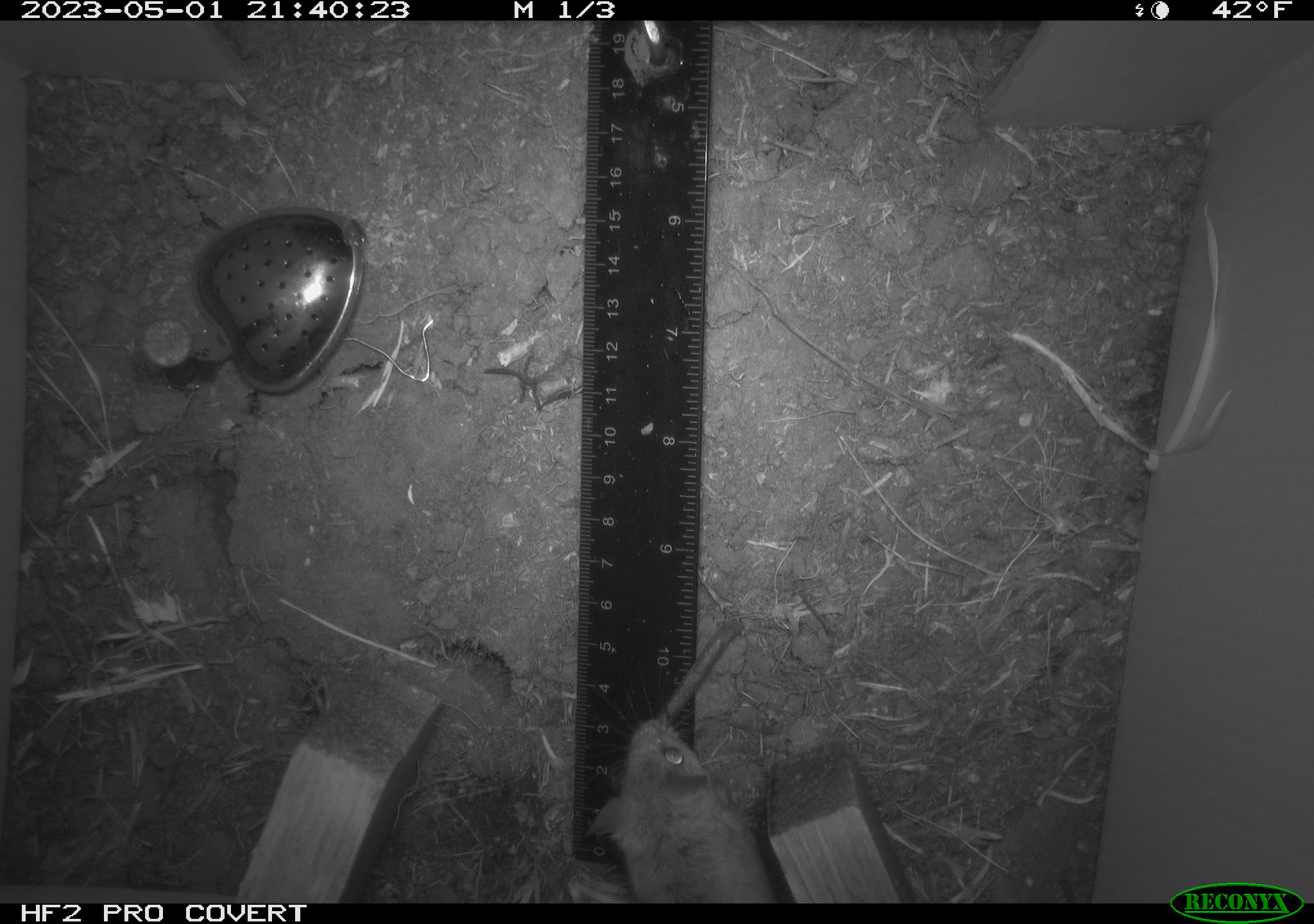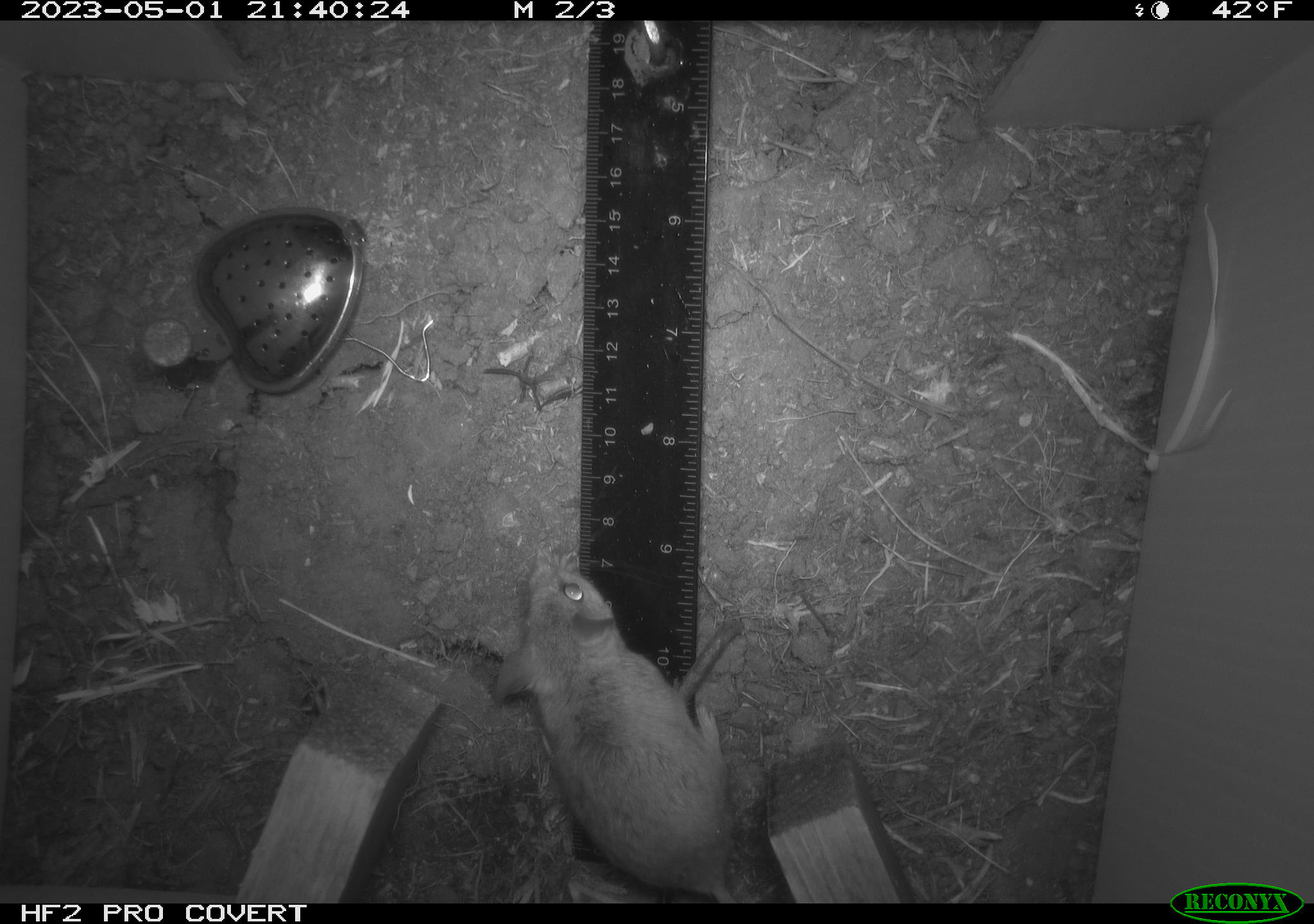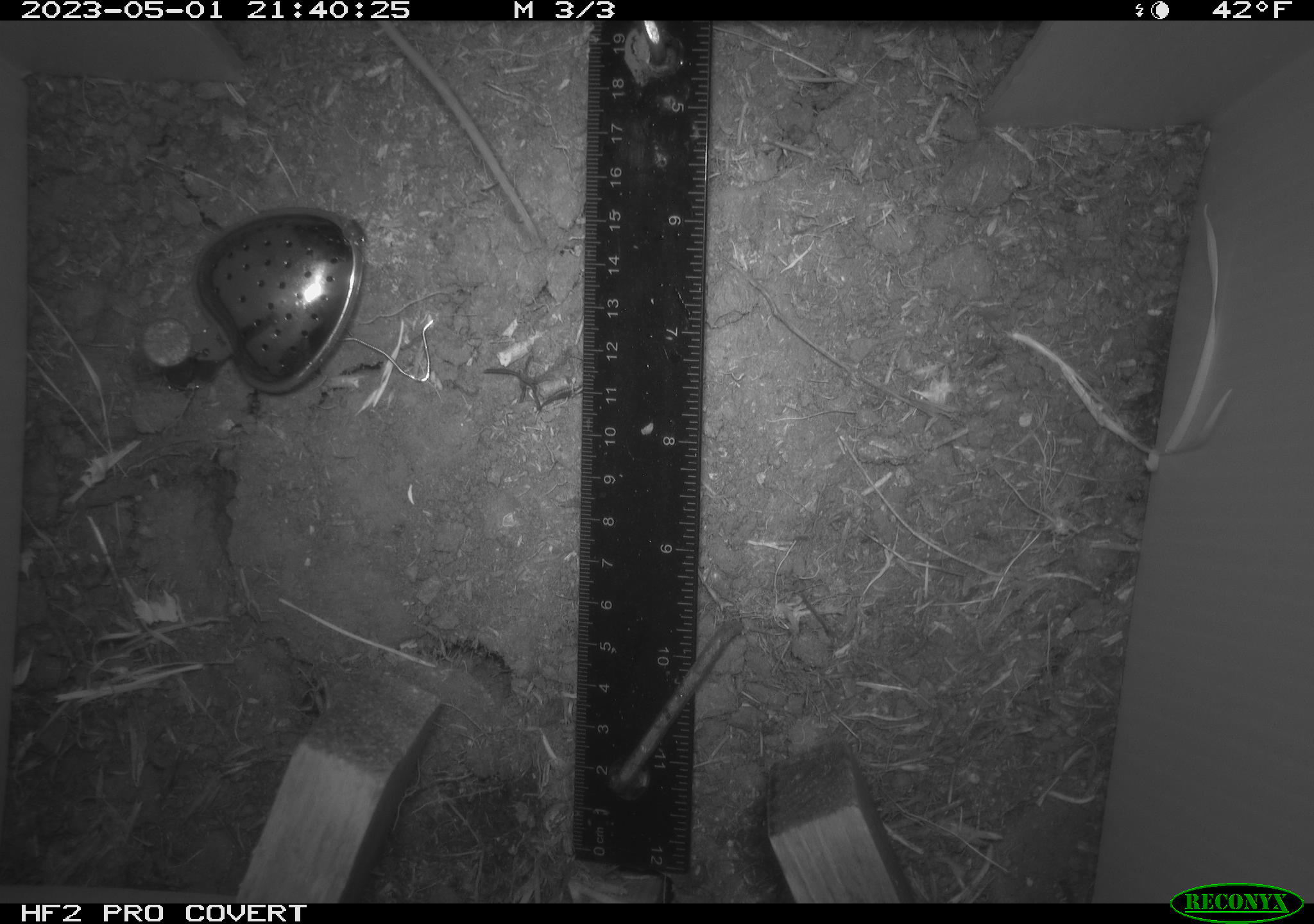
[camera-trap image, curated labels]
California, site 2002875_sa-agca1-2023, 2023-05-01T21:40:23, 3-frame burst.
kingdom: Animalia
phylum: Chordata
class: Mammalia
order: Rodentia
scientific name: Rodentia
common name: mouse species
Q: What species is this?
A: Mouse species (Rodentia).